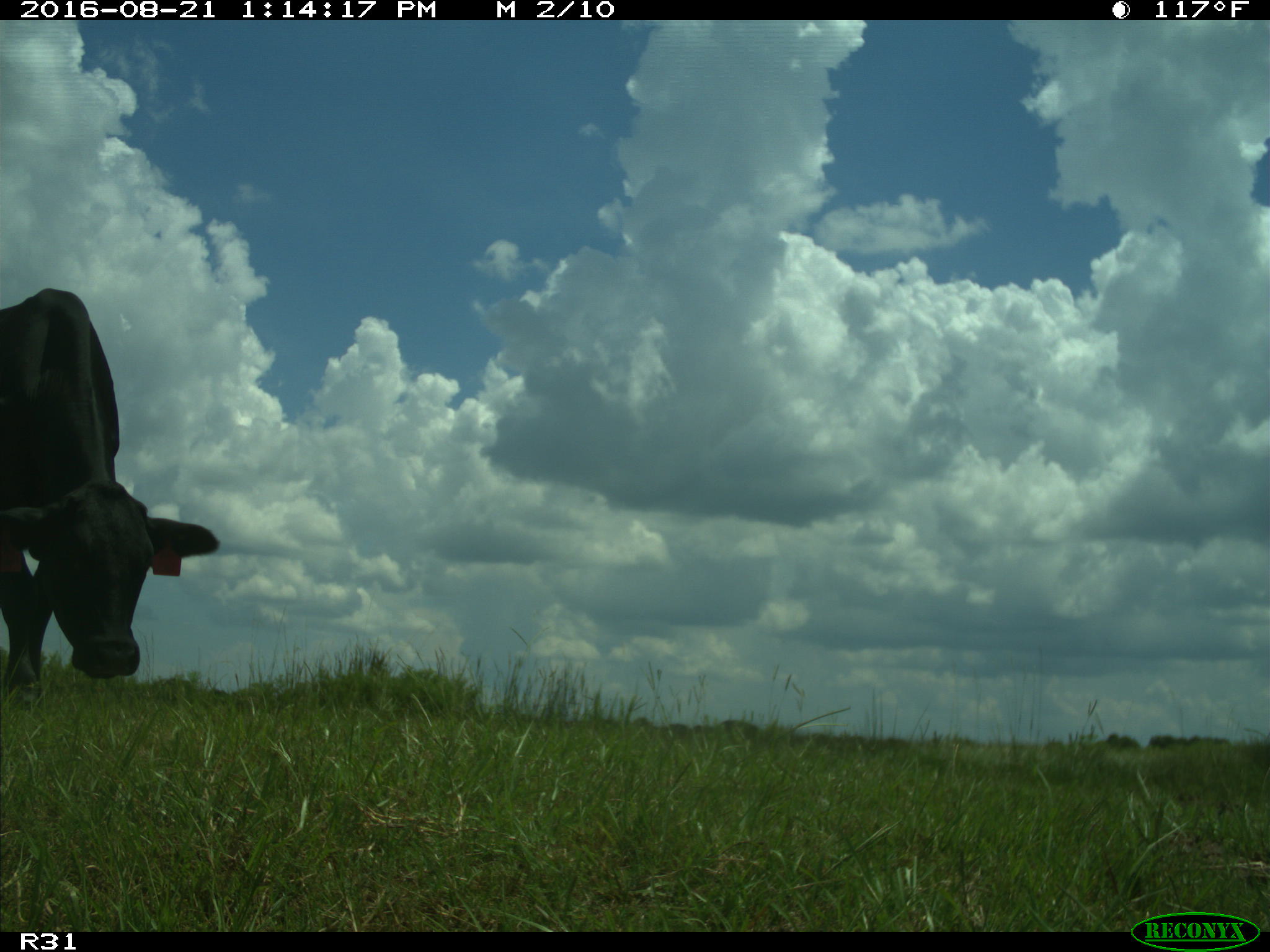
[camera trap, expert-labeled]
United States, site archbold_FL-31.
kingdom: Animalia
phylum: Chordata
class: Mammalia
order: Artiodactyla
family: Bovidae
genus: Bos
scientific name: Bos taurus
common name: domestic cow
Bos taurus (domestic cow).